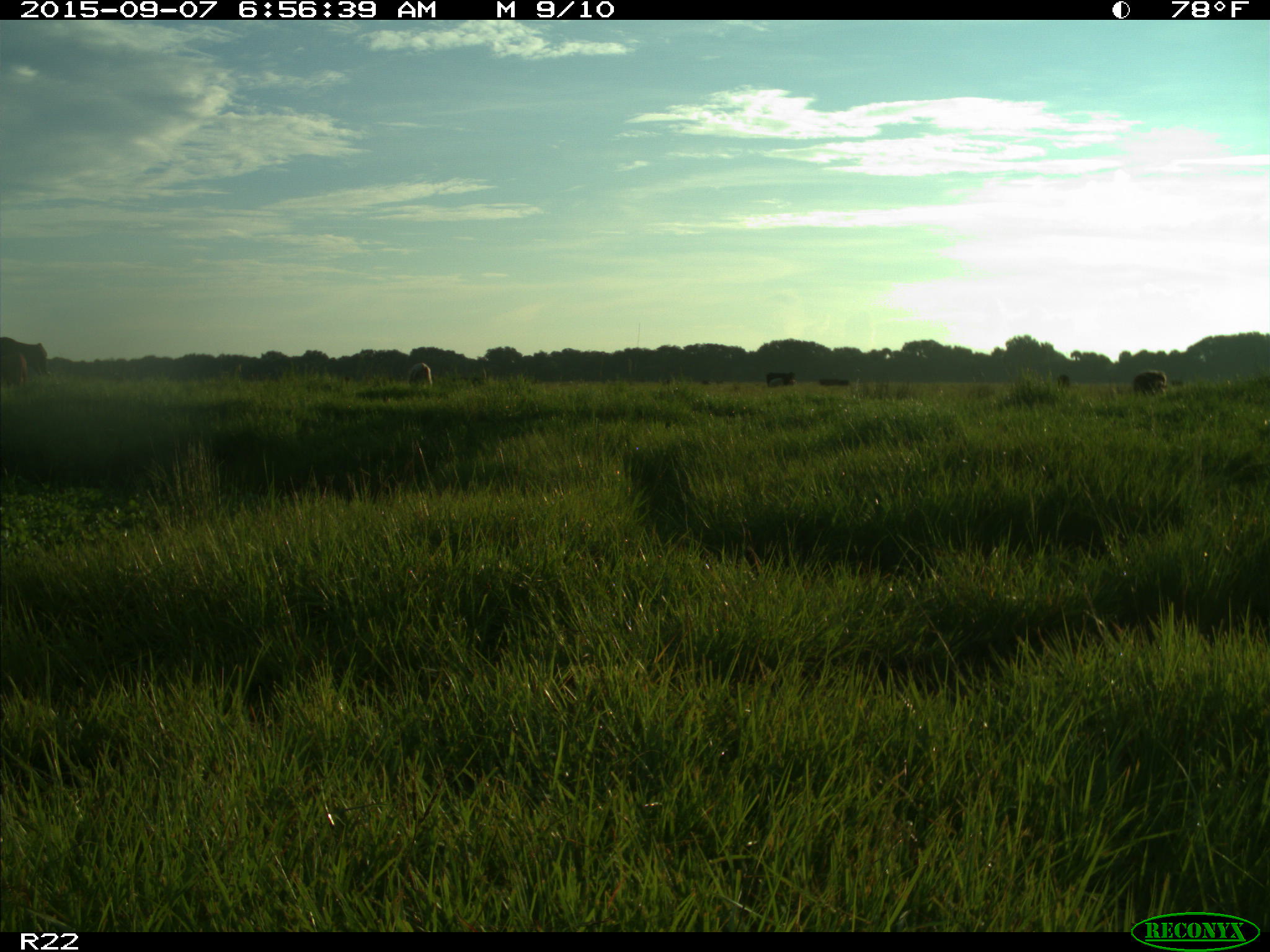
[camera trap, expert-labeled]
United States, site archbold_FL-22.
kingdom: Animalia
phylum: Chordata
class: Mammalia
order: Artiodactyla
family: Bovidae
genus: Bos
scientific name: Bos taurus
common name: domestic cow